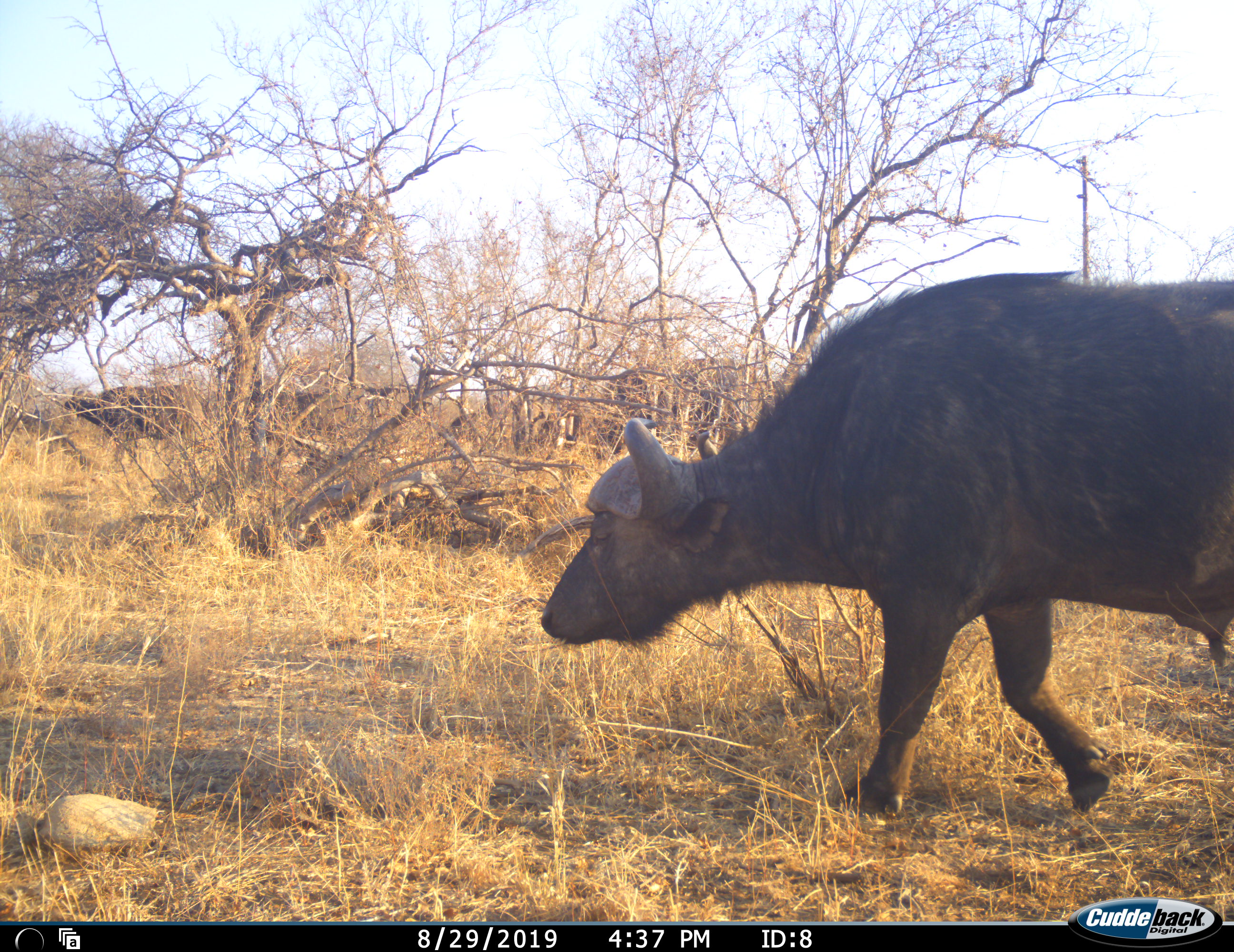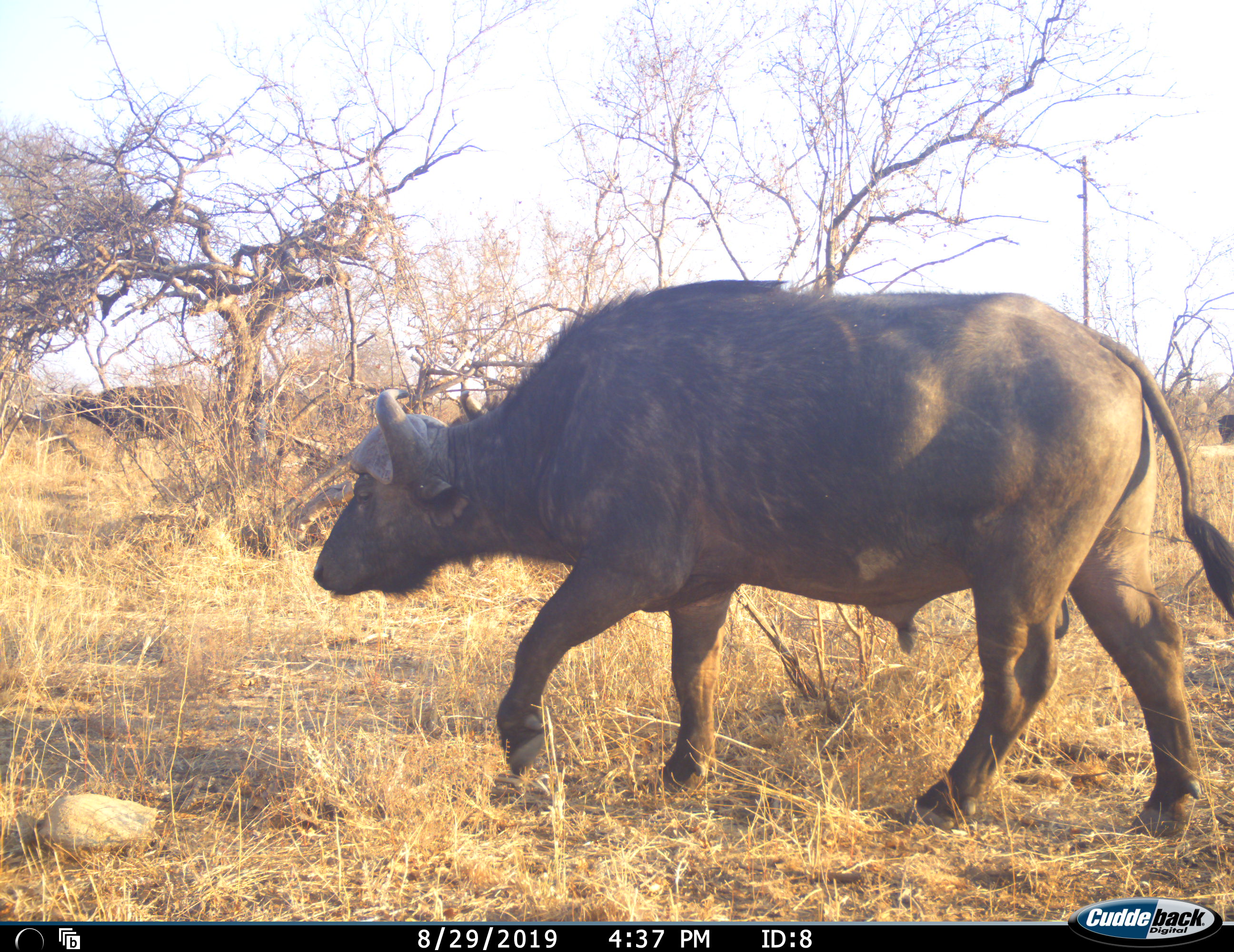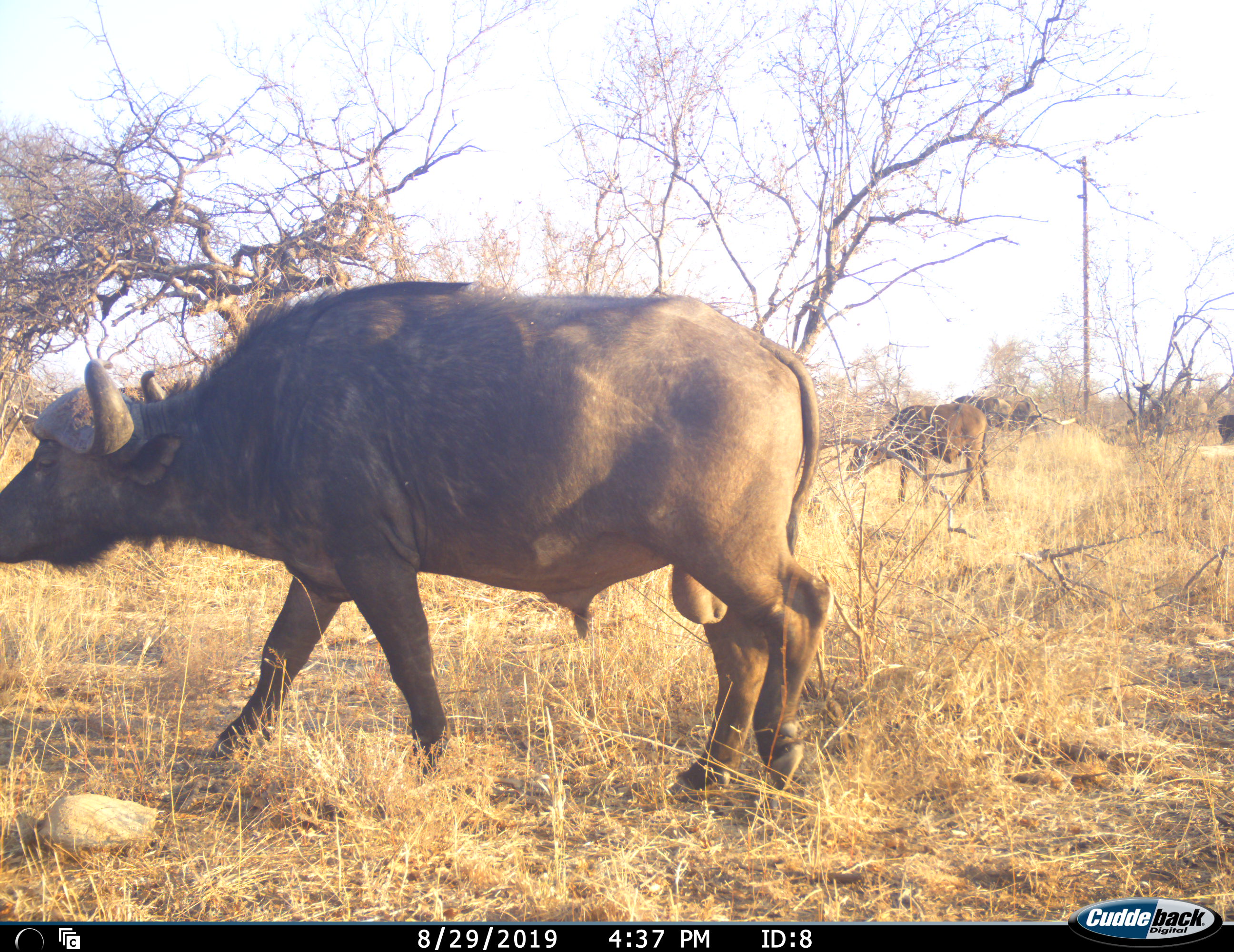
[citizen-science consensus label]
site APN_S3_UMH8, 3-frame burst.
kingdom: Animalia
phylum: Chordata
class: Mammalia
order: Artiodactyla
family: Bovidae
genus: Syncerus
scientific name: Syncerus caffer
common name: african buffalo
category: buffalo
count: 4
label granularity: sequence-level